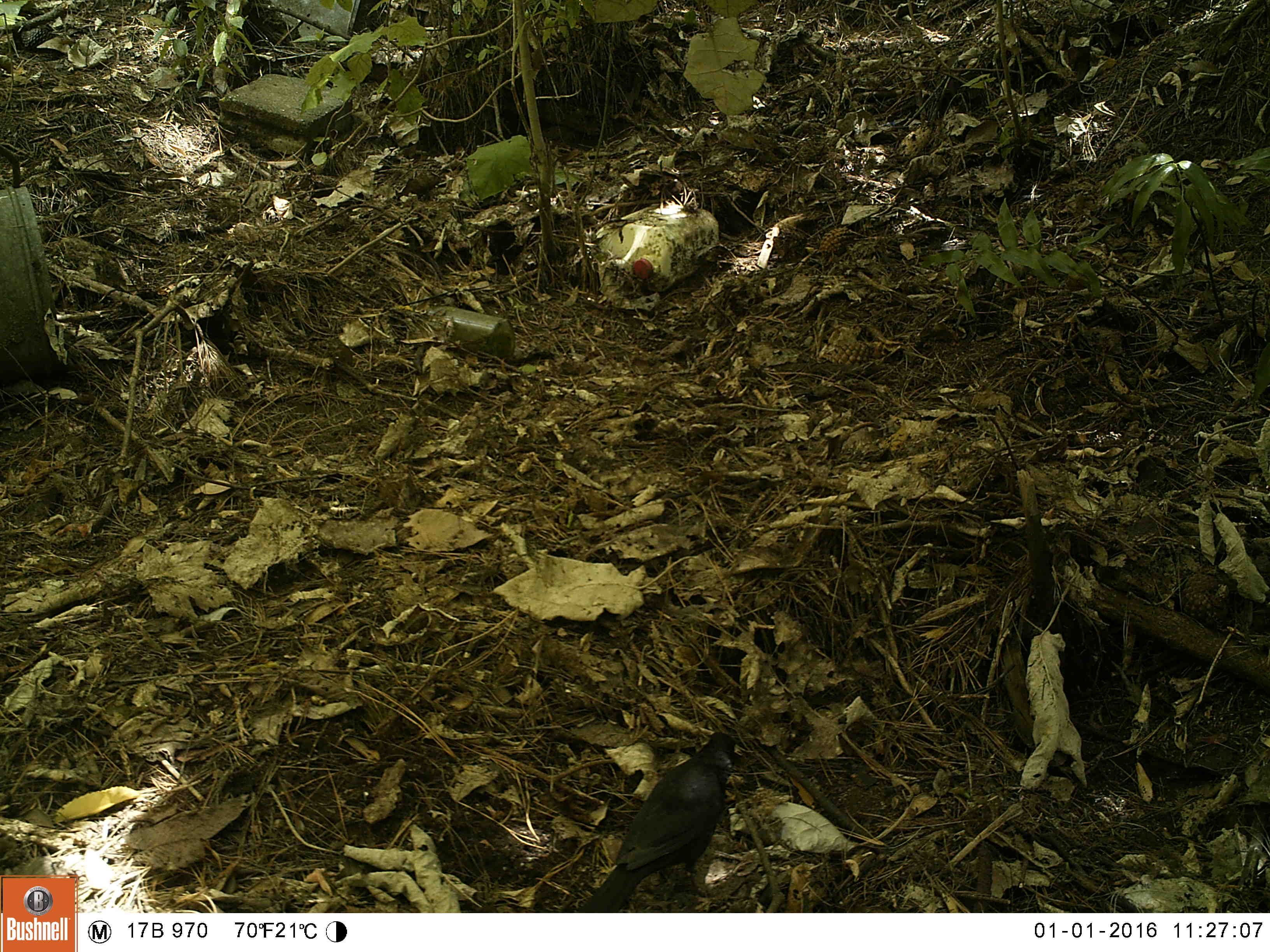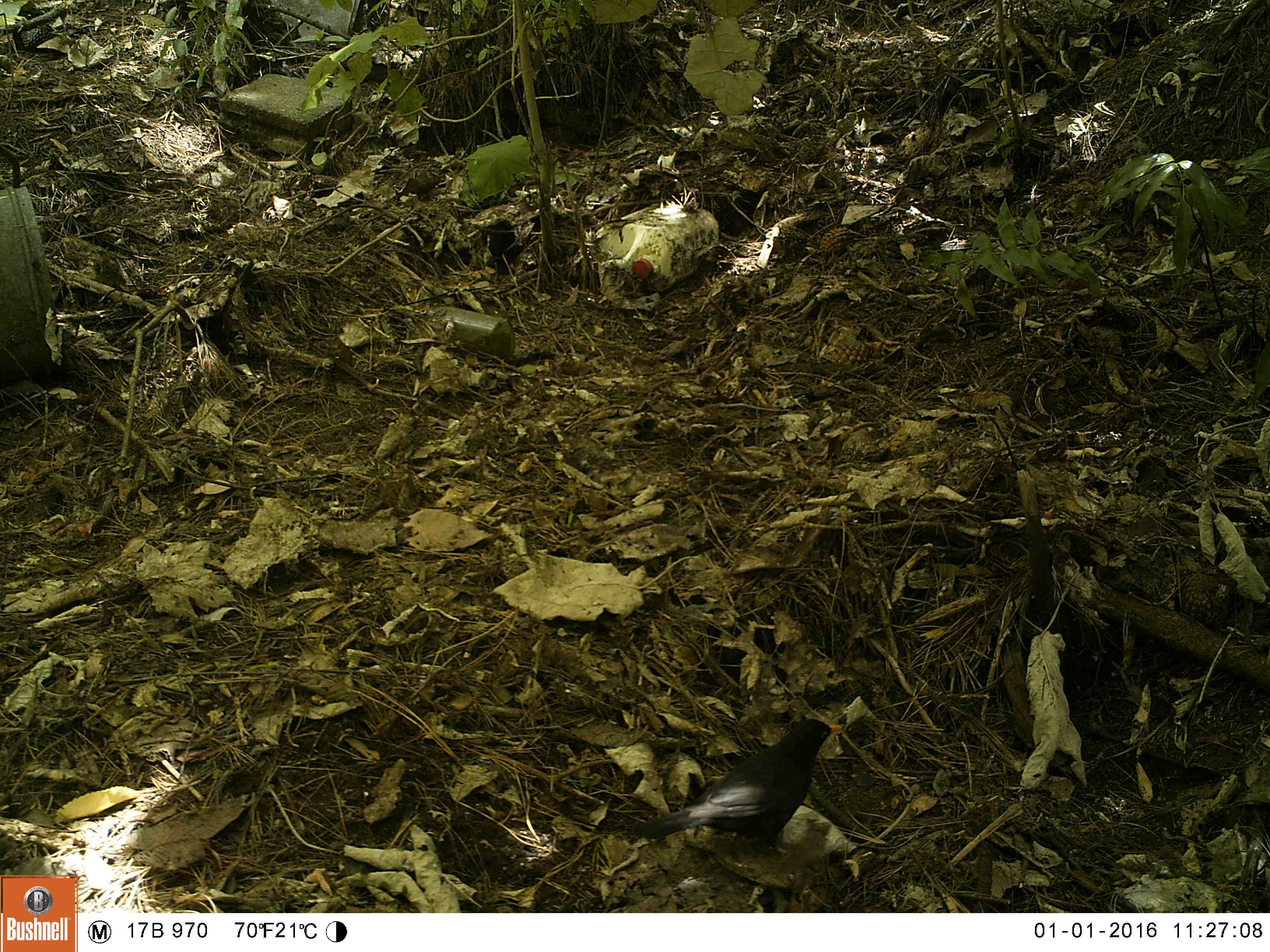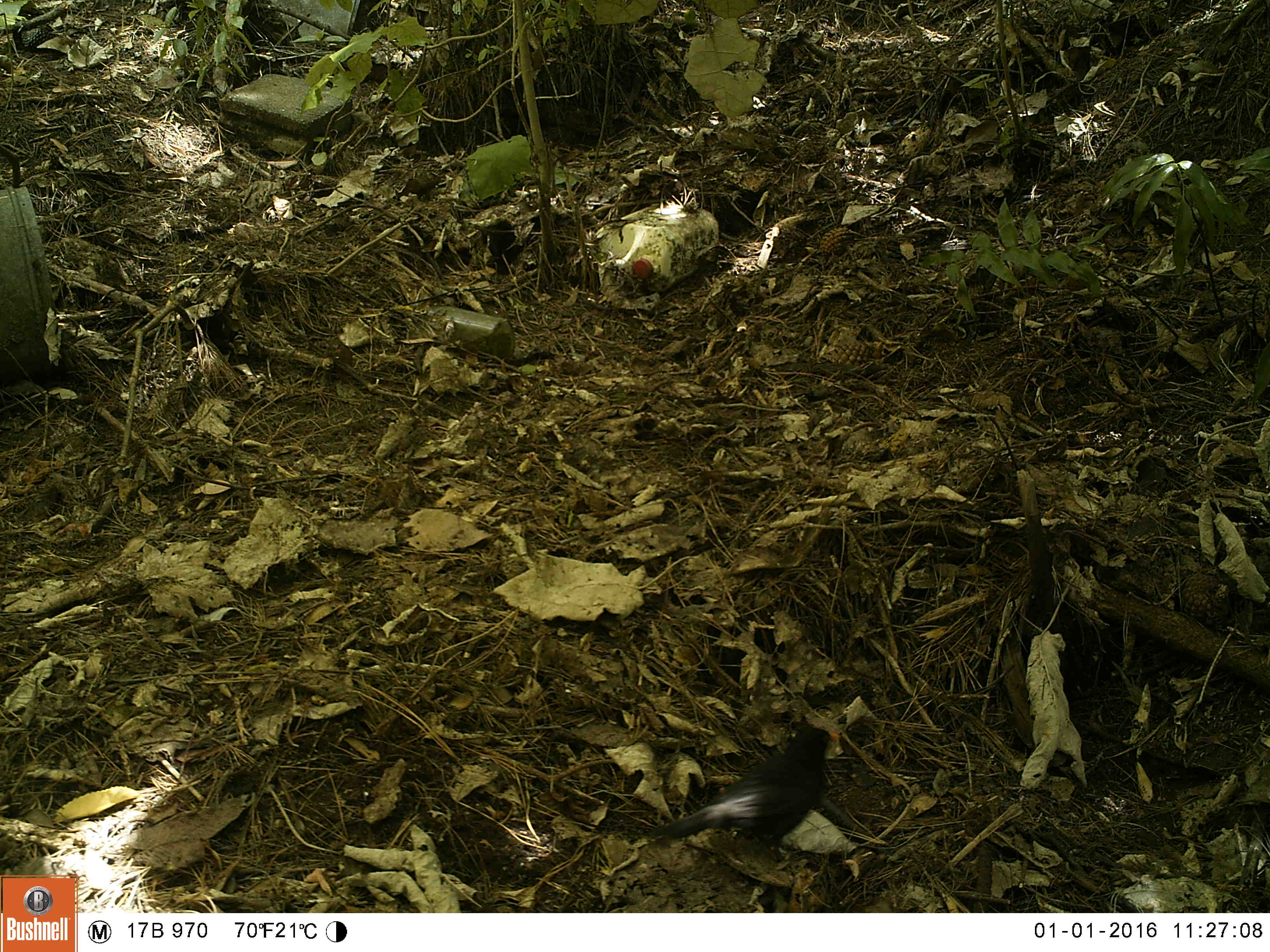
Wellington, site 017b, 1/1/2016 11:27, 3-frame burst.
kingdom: Animalia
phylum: Chordata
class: Aves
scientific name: Aves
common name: bird